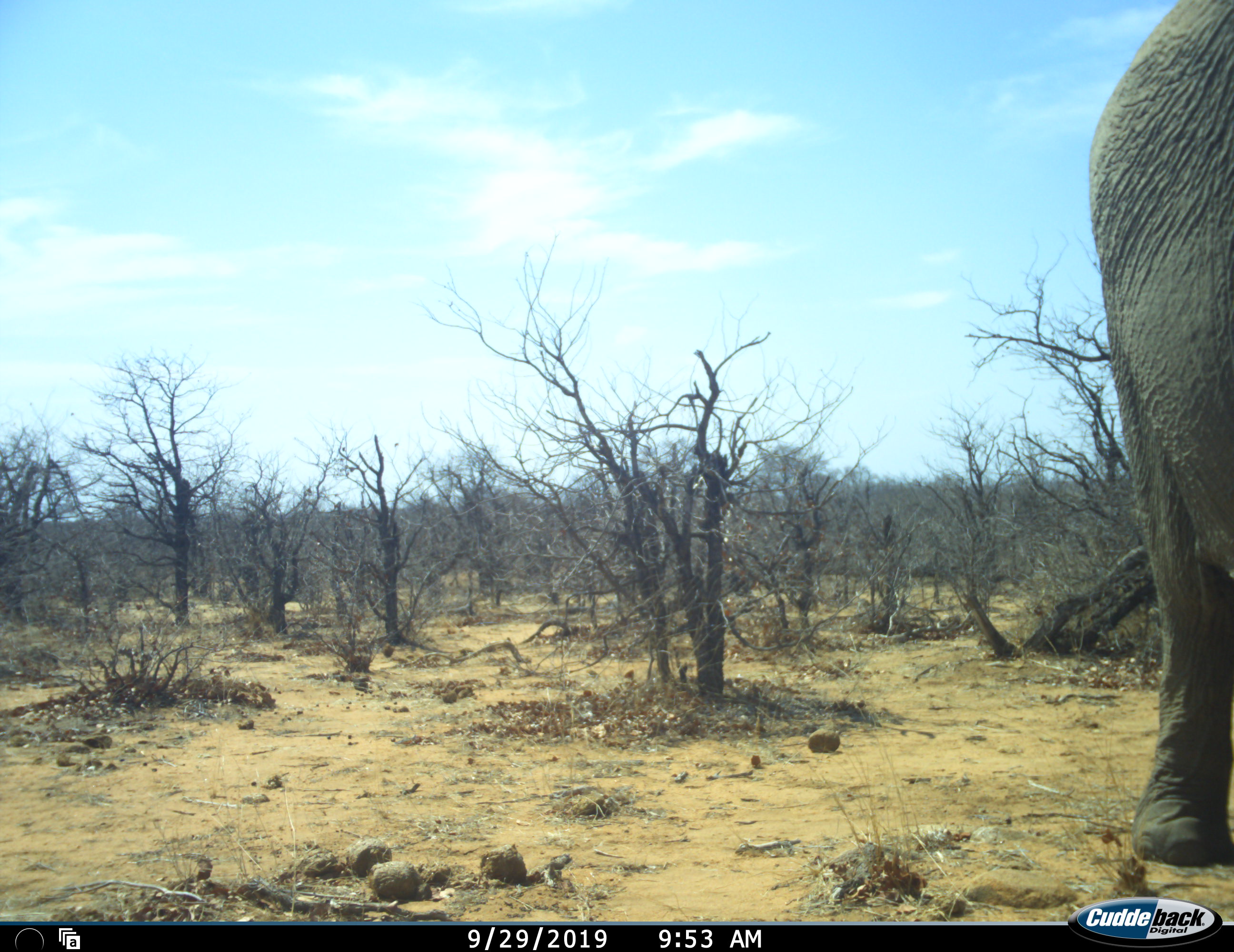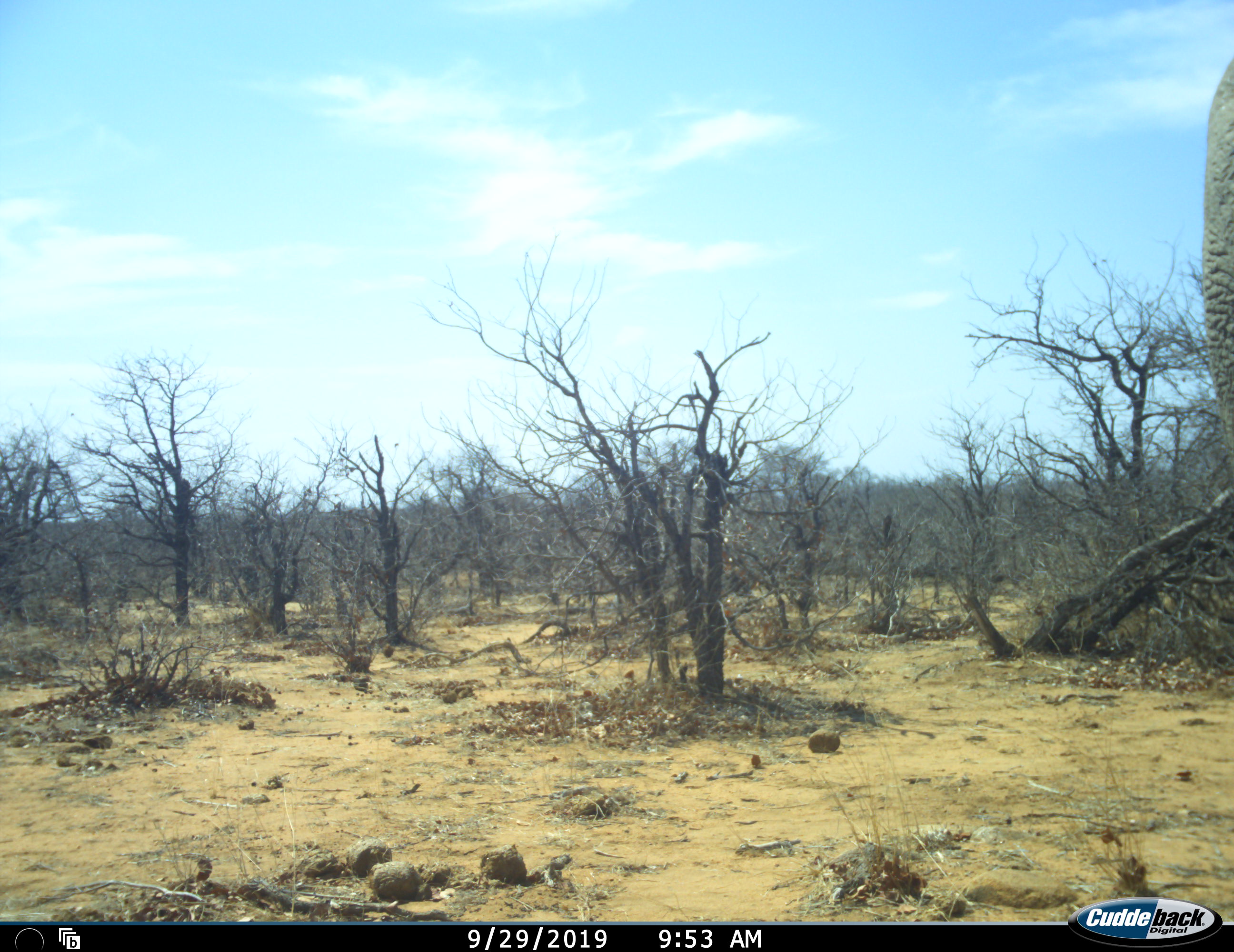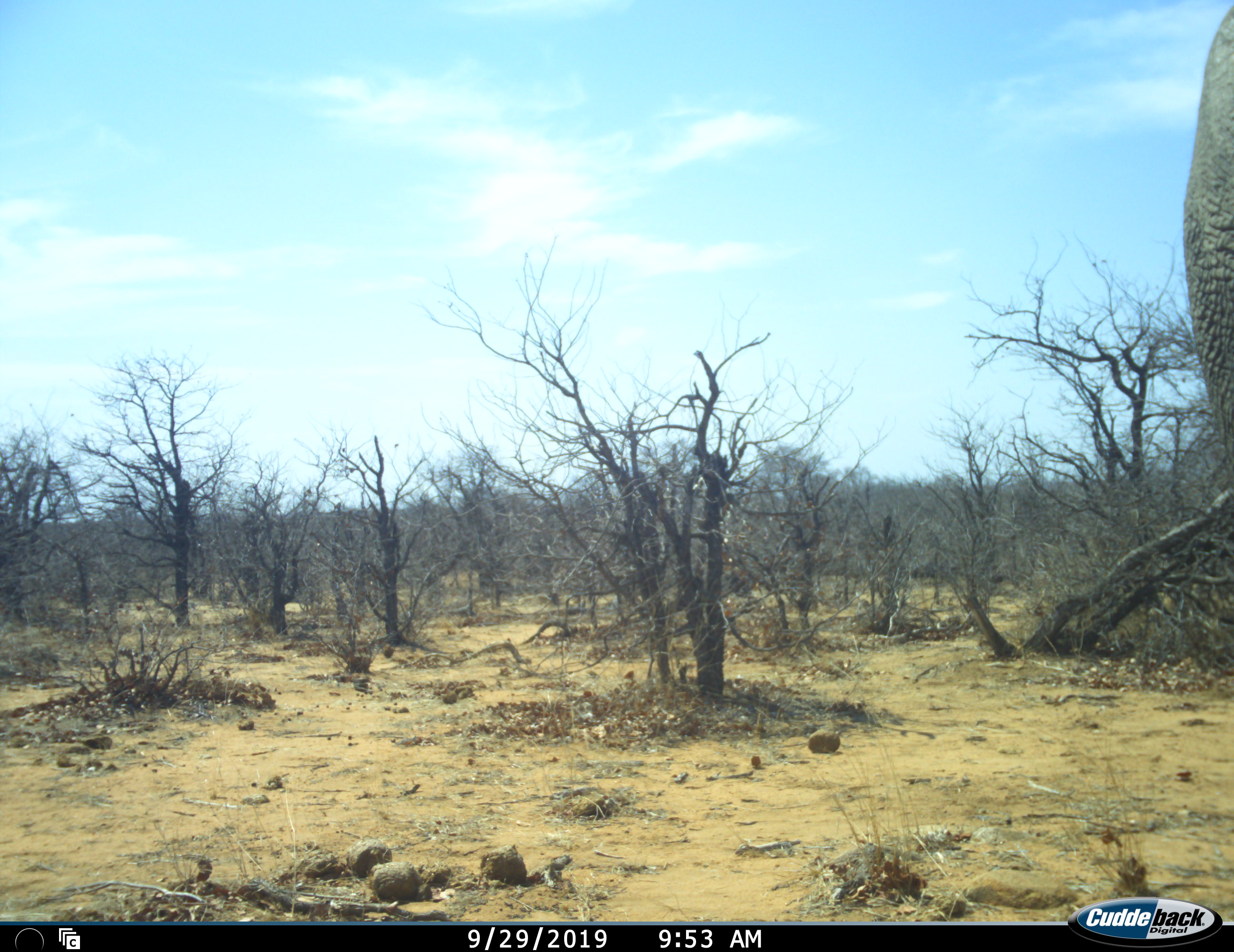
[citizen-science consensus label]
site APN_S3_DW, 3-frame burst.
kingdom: Animalia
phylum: Chordata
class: Mammalia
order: Proboscidea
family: Elephantidae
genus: Loxodonta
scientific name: Loxodonta africana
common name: african bush elephant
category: elephant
Elephant (african bush elephant) (Loxodonta africana), count 1. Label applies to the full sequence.